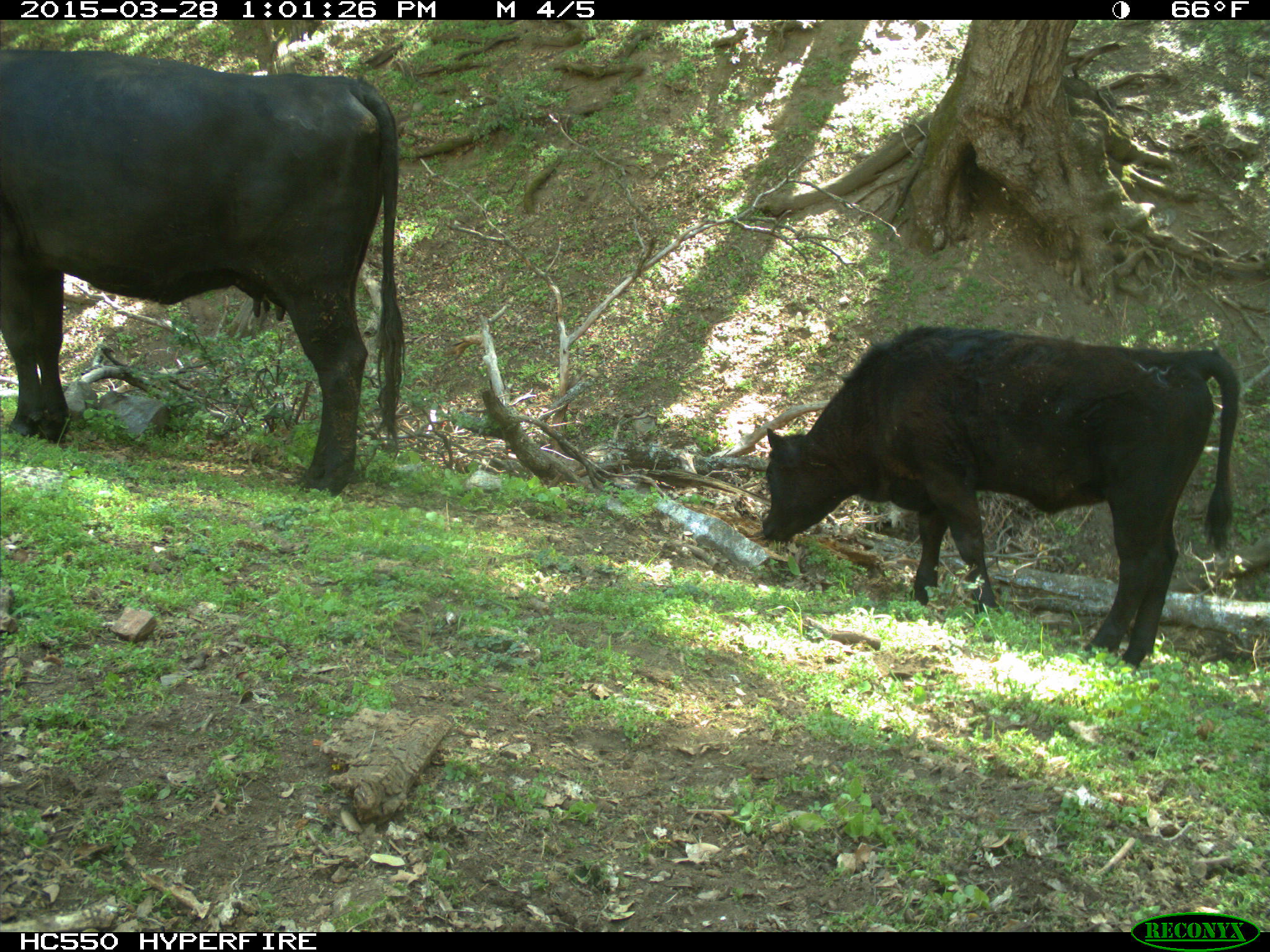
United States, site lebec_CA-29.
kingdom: Animalia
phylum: Chordata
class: Mammalia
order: Artiodactyla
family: Bovidae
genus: Bos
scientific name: Bos taurus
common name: domestic cow